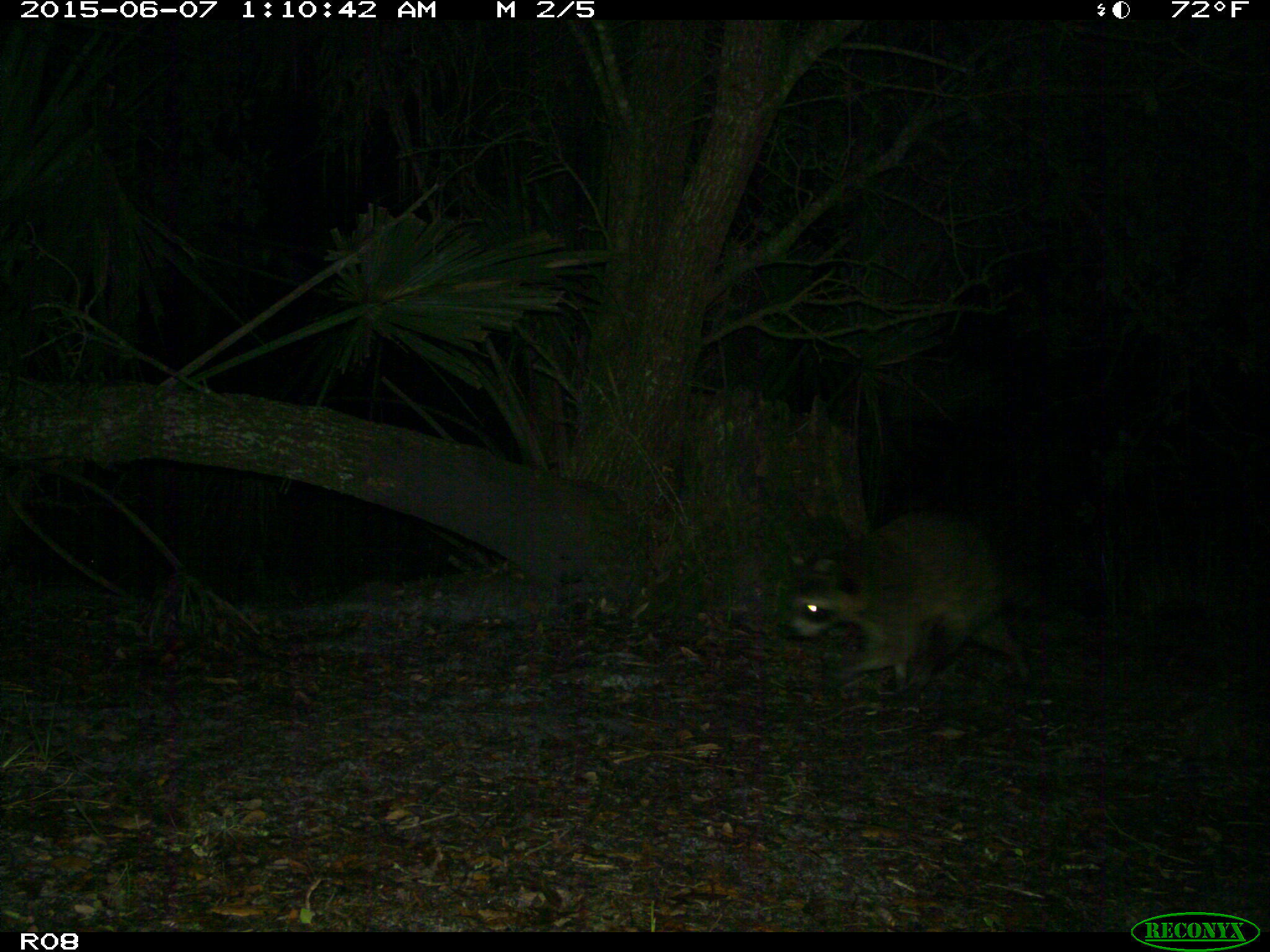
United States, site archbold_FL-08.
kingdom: Animalia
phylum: Chordata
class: Mammalia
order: Carnivora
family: Procyonidae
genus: Procyon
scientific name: Procyon lotor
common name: common raccoon